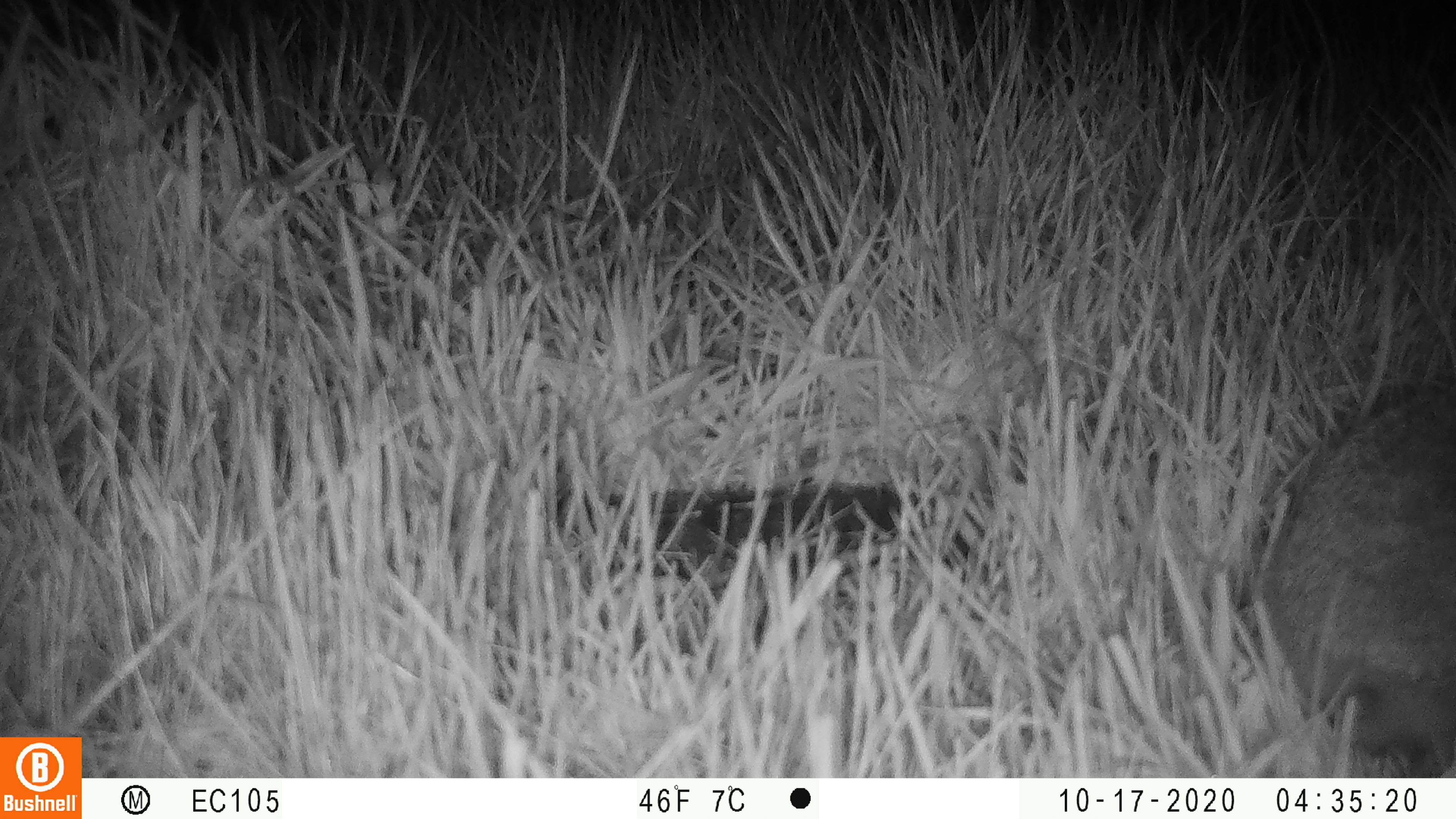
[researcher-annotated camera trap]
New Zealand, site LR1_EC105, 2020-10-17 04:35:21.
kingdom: Animalia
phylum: Chordata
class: Mammalia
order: Eulipotyphla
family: Erinaceidae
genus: Erinaceus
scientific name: Erinaceus europaeus europaeus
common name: european hedgehog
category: hedgehog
Hedgehog (european hedgehog) (Erinaceus europaeus europaeus).